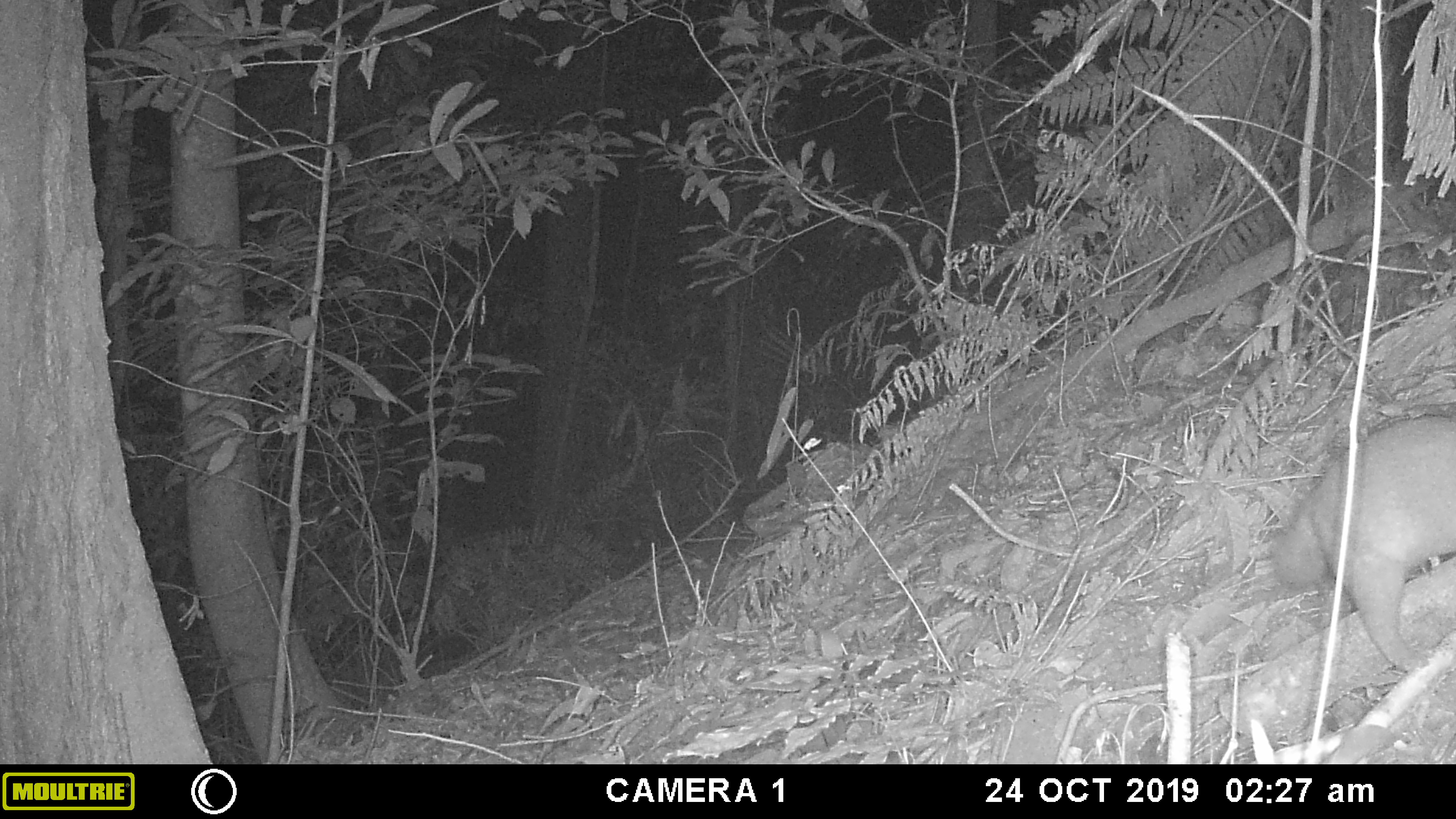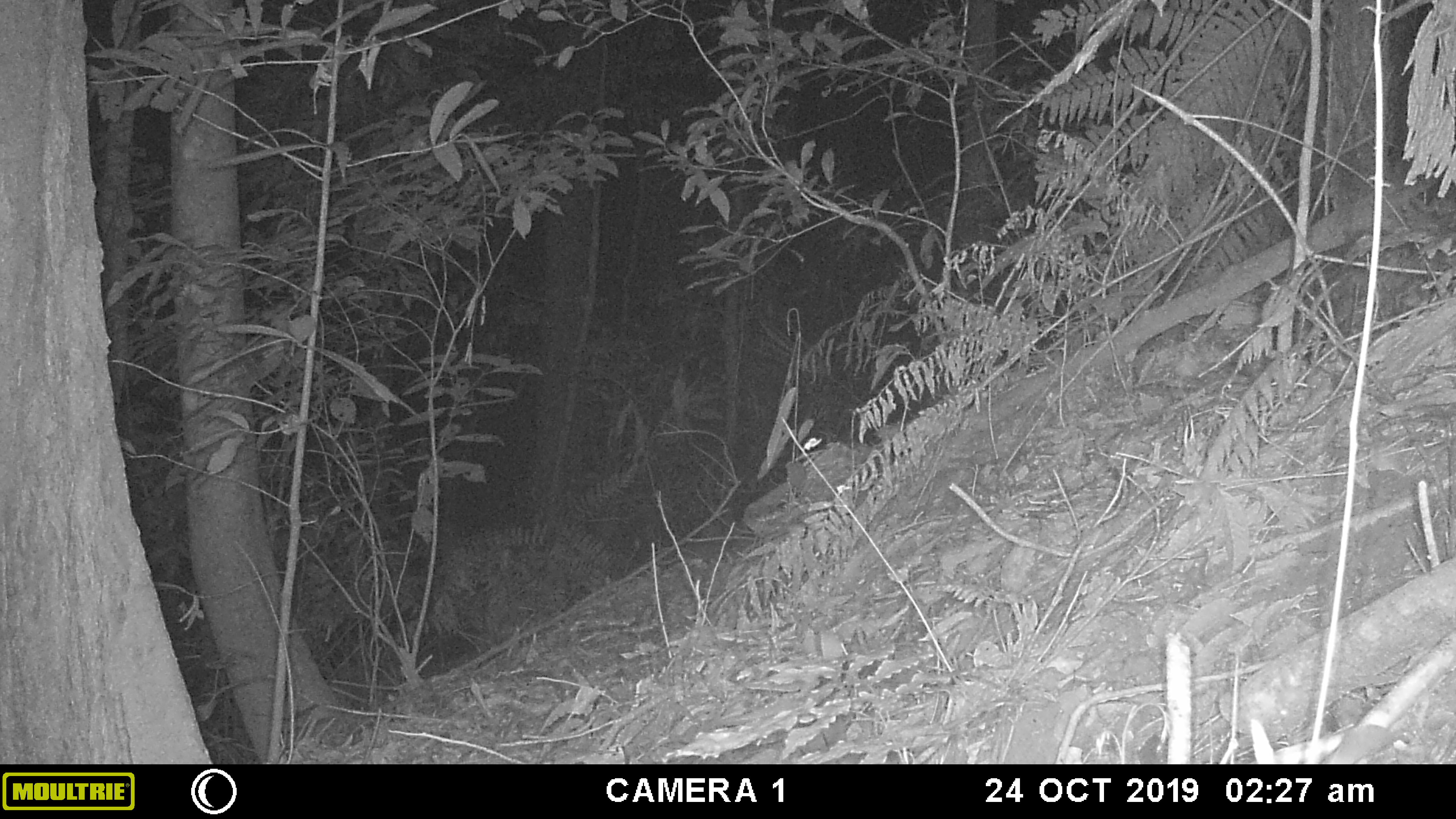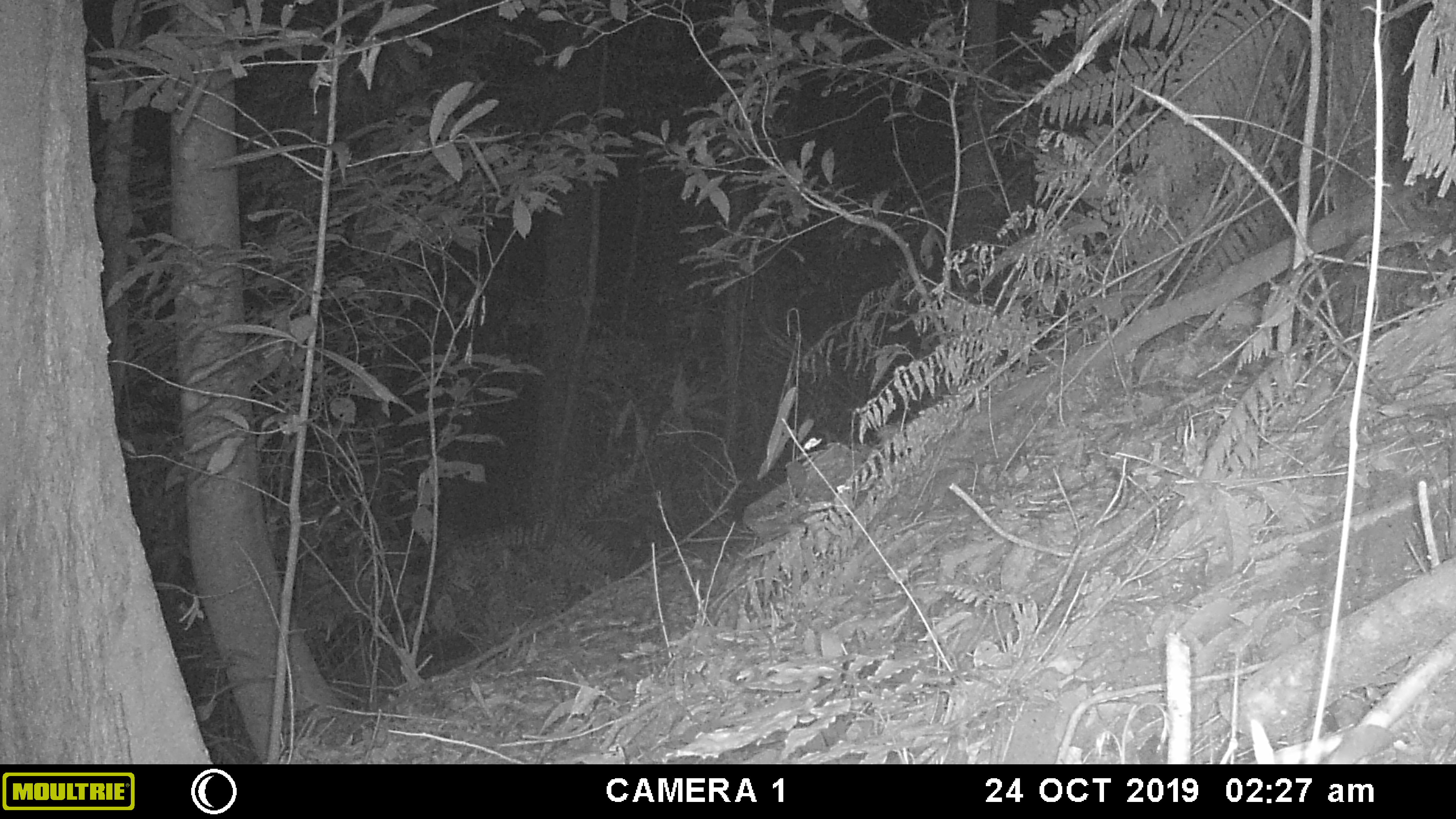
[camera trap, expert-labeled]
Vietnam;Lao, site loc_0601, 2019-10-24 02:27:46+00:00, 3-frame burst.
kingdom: Animalia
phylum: Chordata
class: Mammalia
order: Carnivora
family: Mustelidae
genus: Melogale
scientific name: Melogale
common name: ferret badger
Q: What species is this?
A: Ferret badger (Melogale).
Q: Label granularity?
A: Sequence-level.